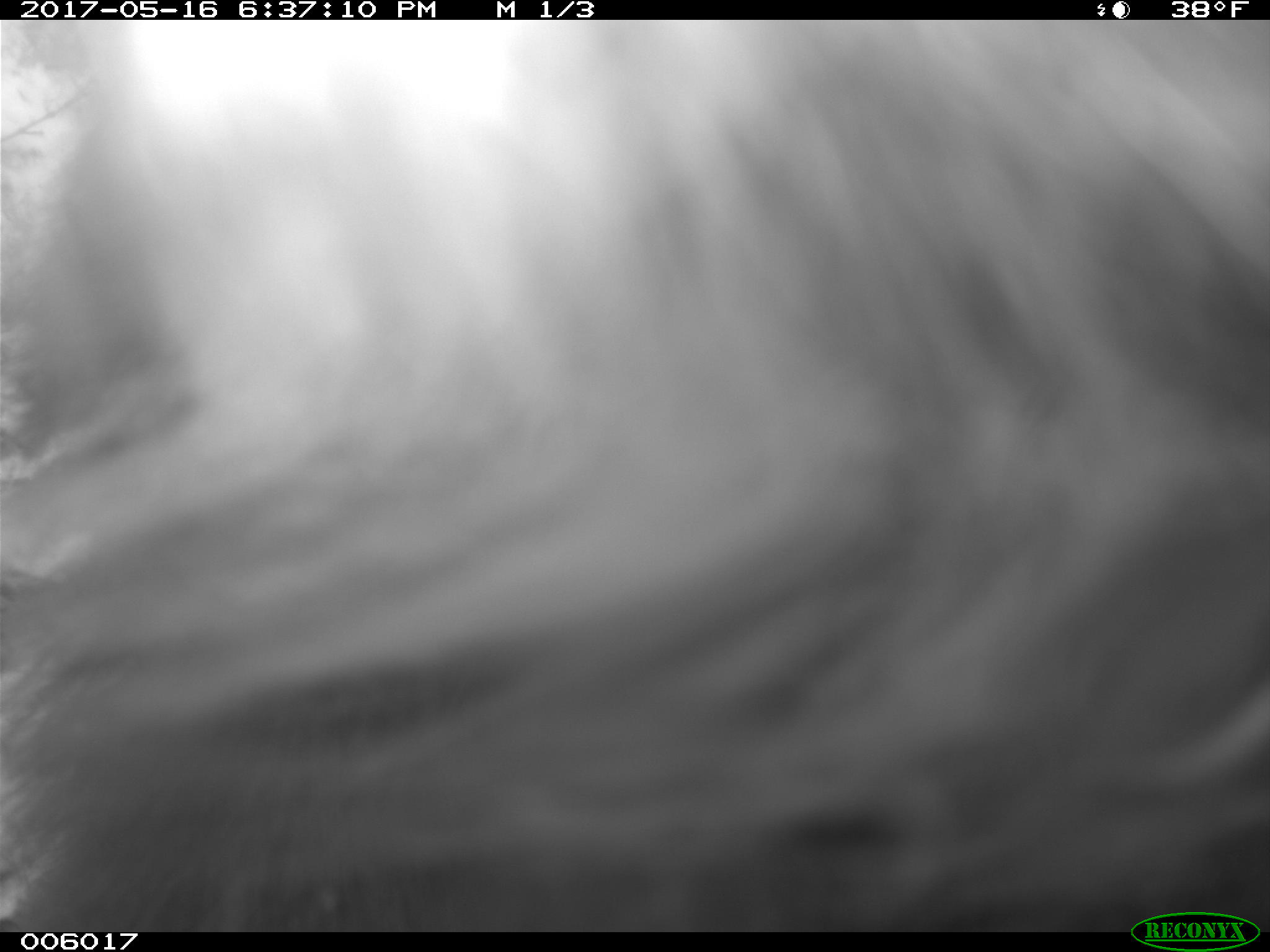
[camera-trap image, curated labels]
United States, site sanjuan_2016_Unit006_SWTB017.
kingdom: Animalia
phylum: Chordata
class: Mammalia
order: Carnivora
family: Ursidae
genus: Ursus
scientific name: Ursus americanus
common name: american black bear